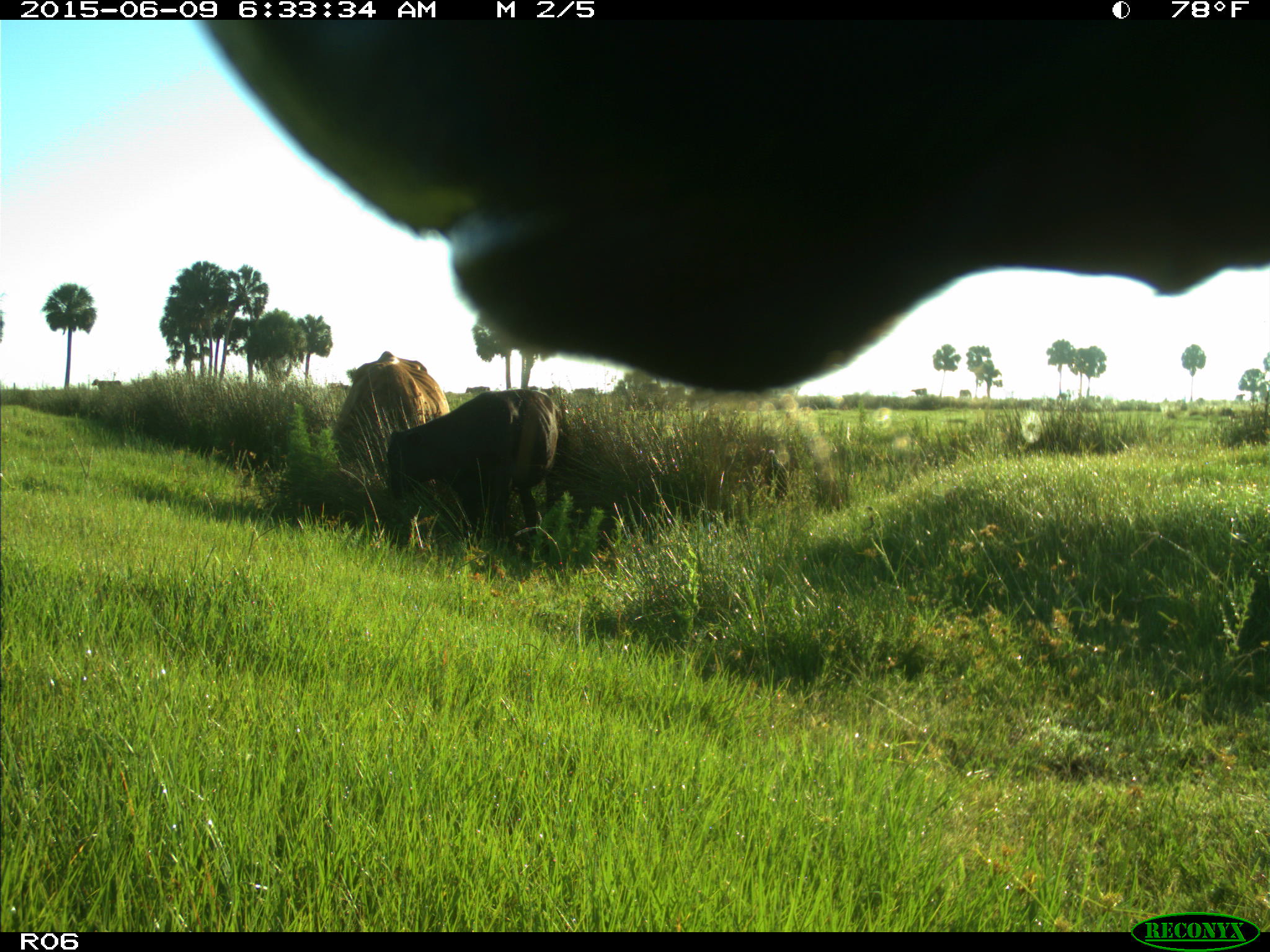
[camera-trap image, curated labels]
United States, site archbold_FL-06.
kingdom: Animalia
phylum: Chordata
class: Mammalia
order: Artiodactyla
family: Bovidae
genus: Bos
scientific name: Bos taurus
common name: domestic cow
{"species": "Bos taurus (domestic cow)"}